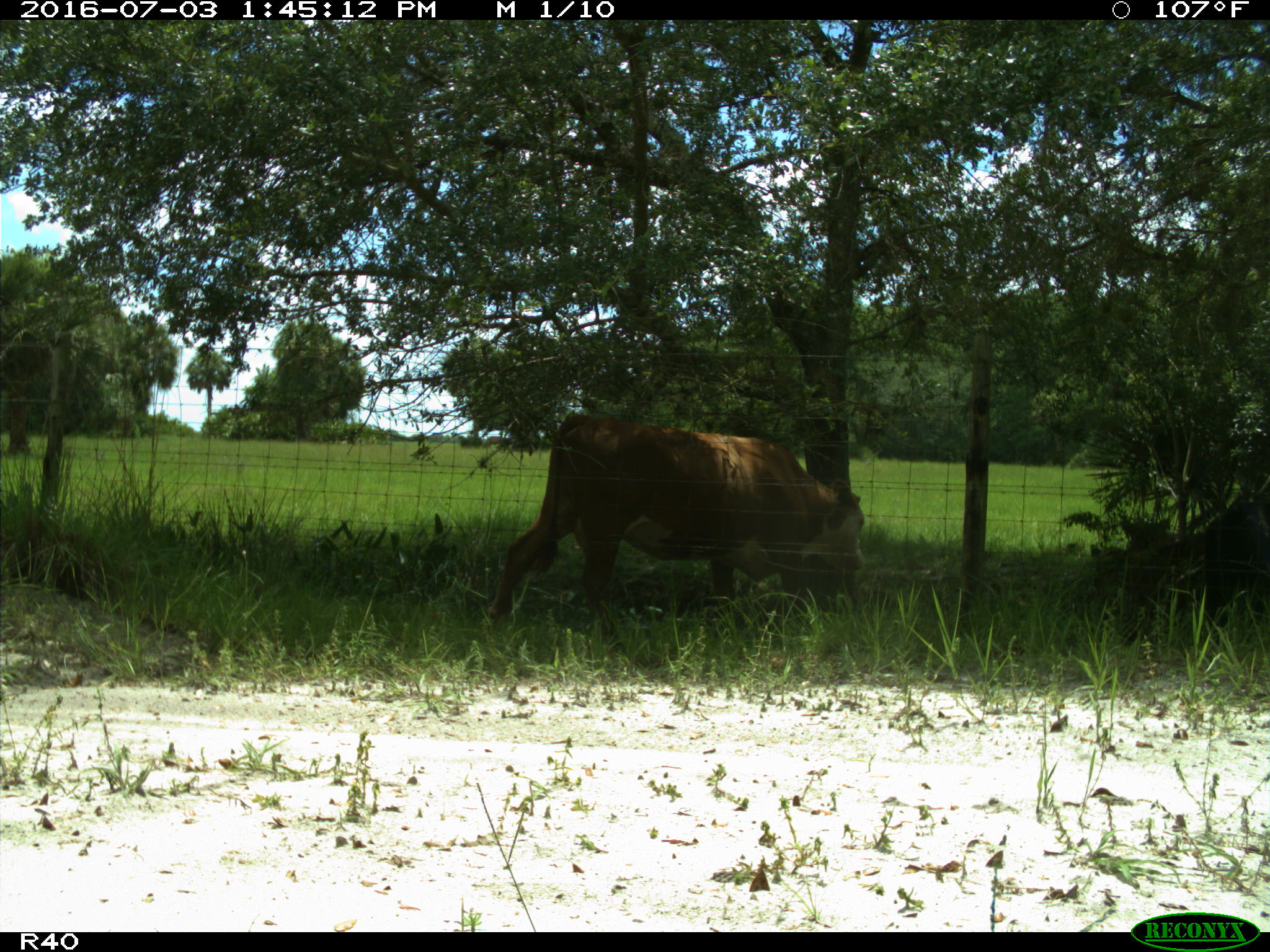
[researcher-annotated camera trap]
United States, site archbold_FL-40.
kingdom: Animalia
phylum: Chordata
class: Mammalia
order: Artiodactyla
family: Bovidae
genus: Bos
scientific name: Bos taurus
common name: domestic cow